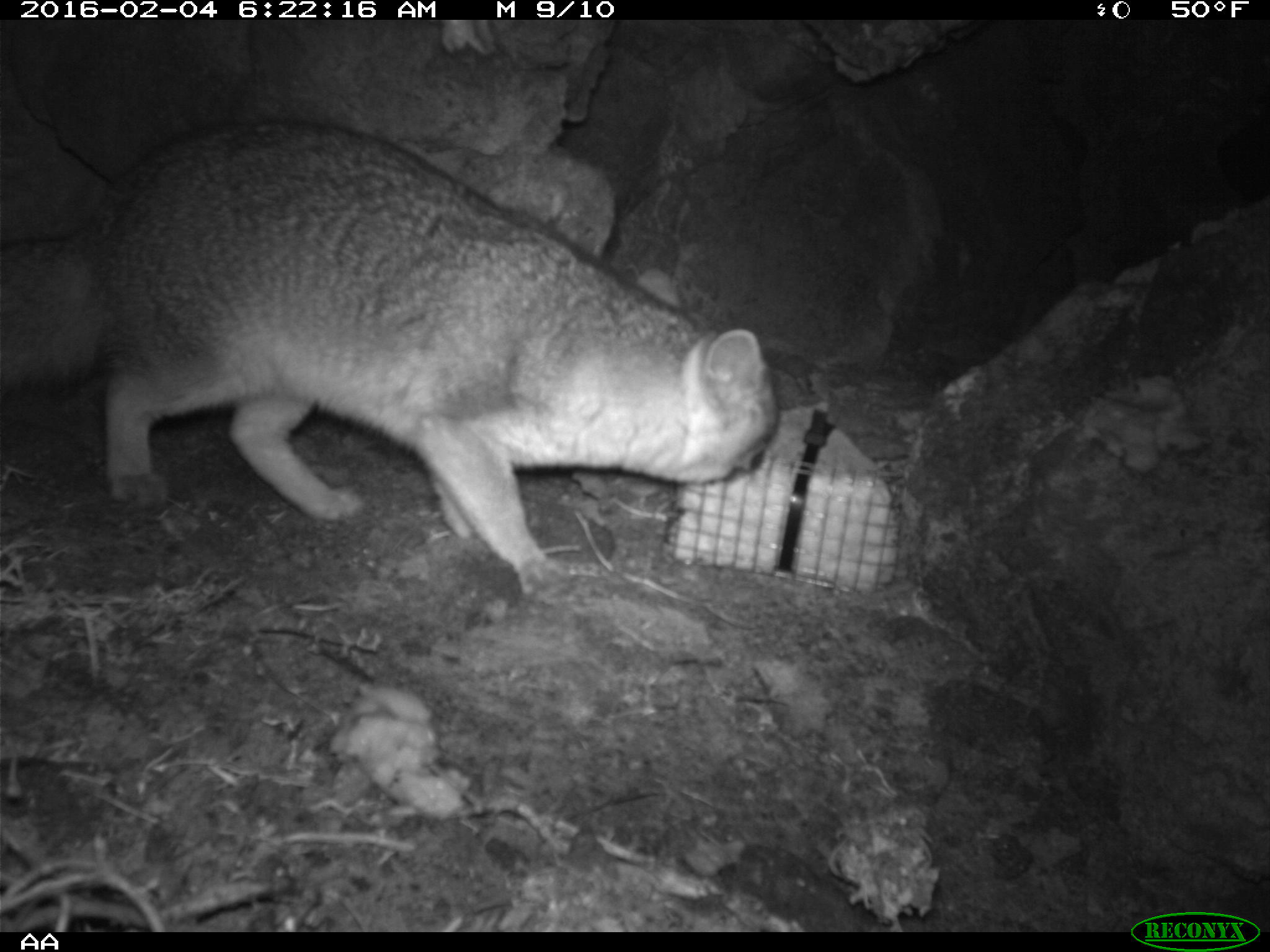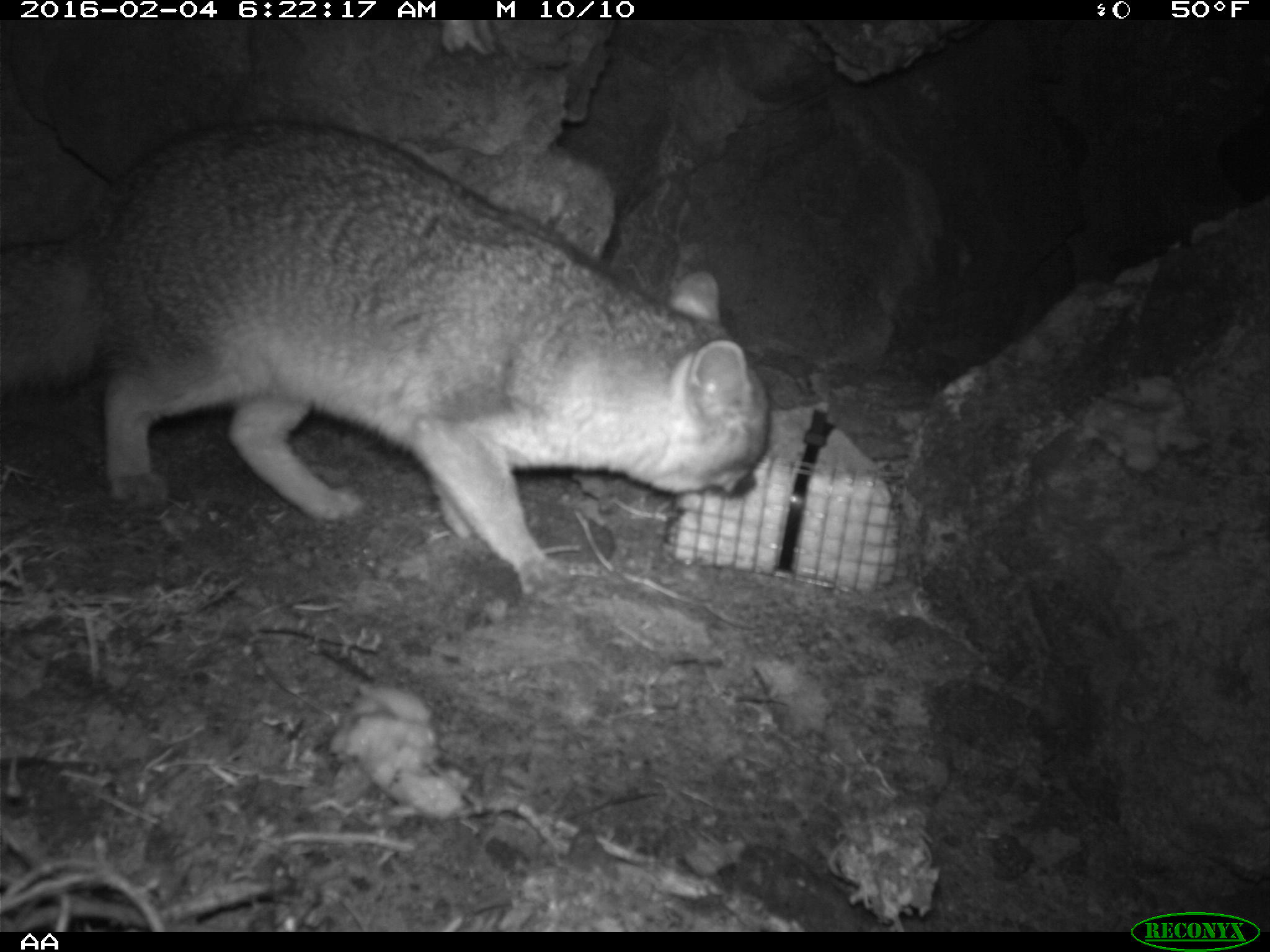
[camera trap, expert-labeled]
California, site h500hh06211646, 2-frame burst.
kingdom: Animalia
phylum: Chordata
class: Mammalia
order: Carnivora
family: Canidae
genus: Urocyon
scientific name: Urocyon littoralis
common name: island fox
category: fox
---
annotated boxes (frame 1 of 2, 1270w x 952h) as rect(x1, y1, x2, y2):
fox: rect(0, 115, 779, 605)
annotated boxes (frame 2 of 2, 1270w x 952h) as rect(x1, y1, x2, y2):
fox: rect(0, 117, 769, 599)